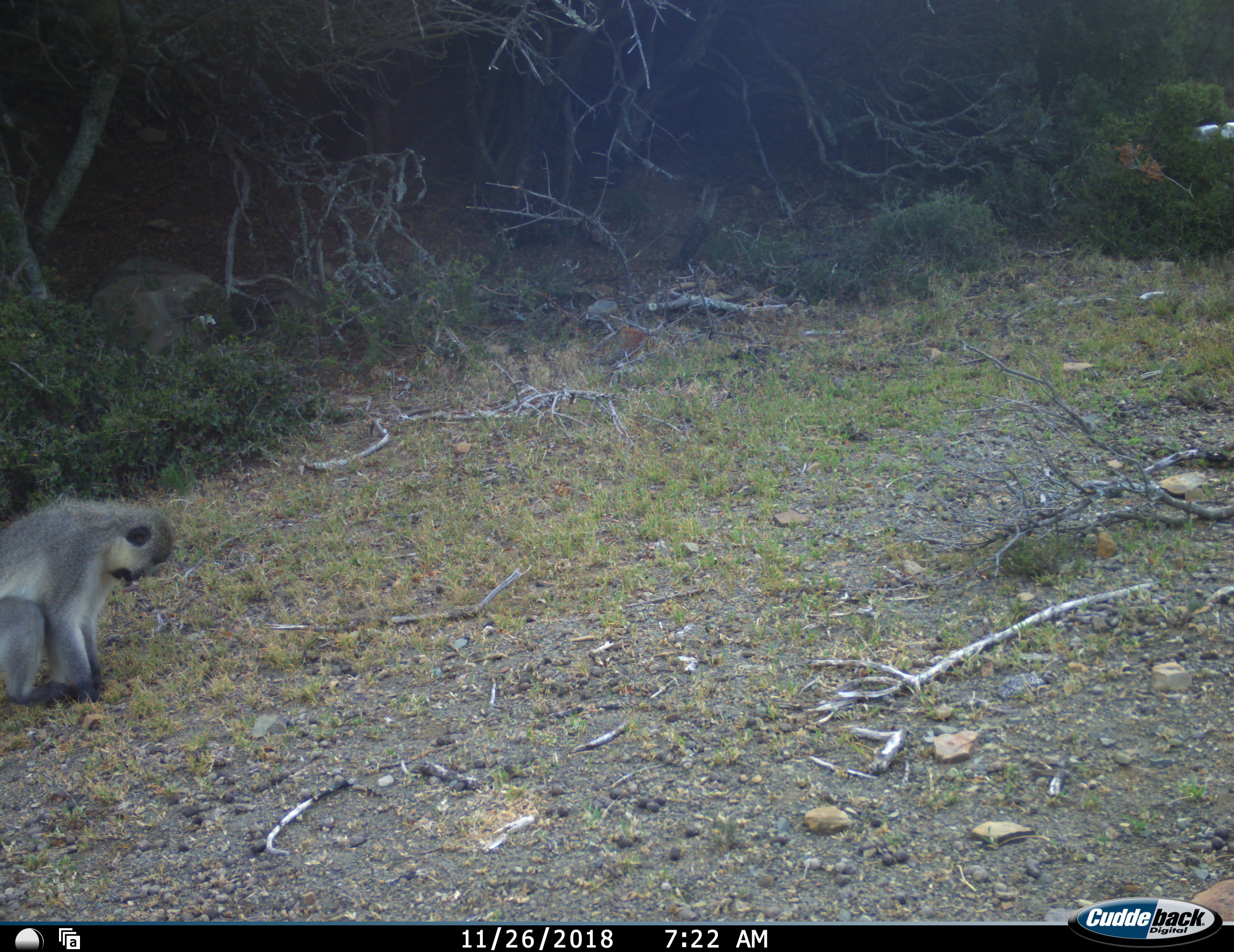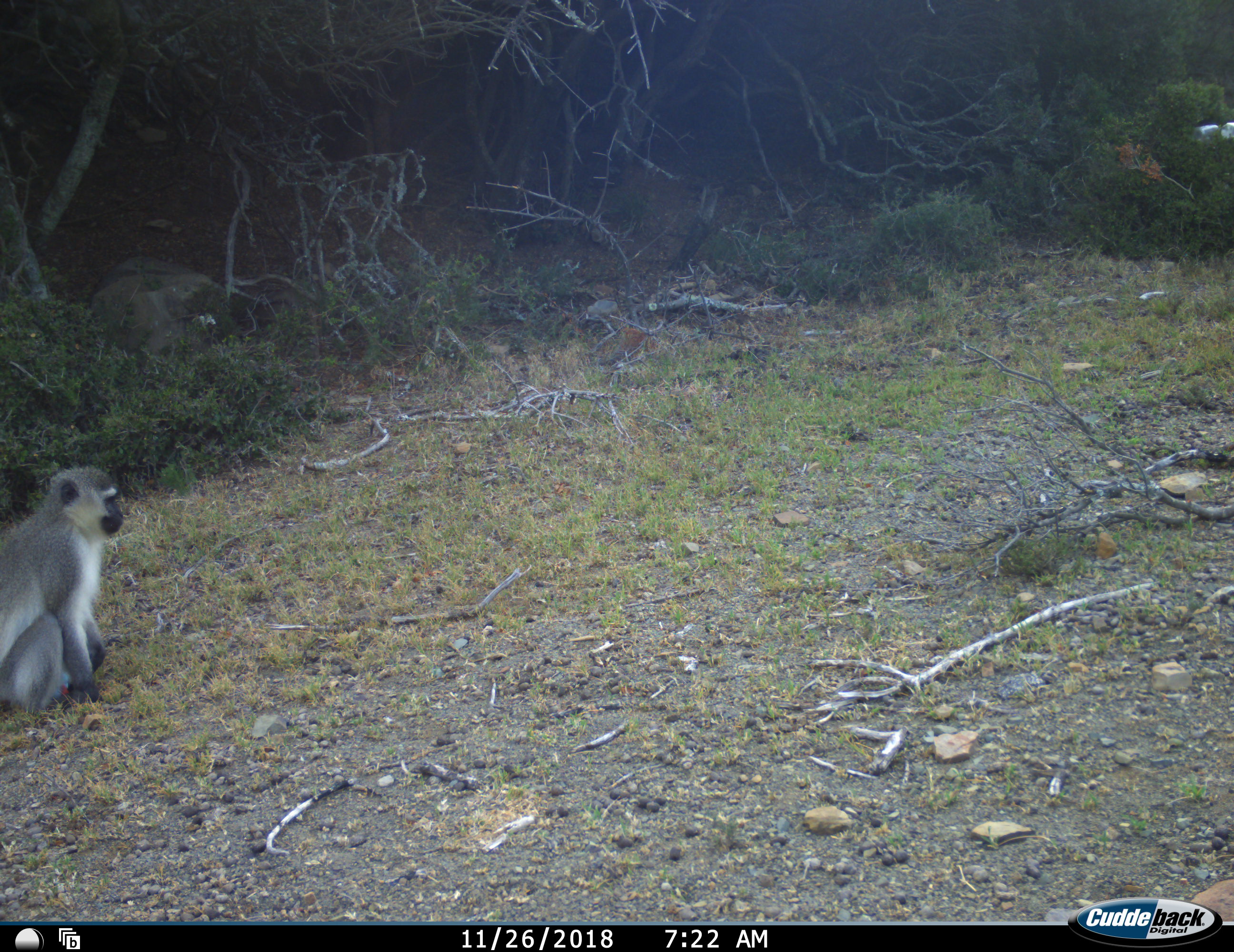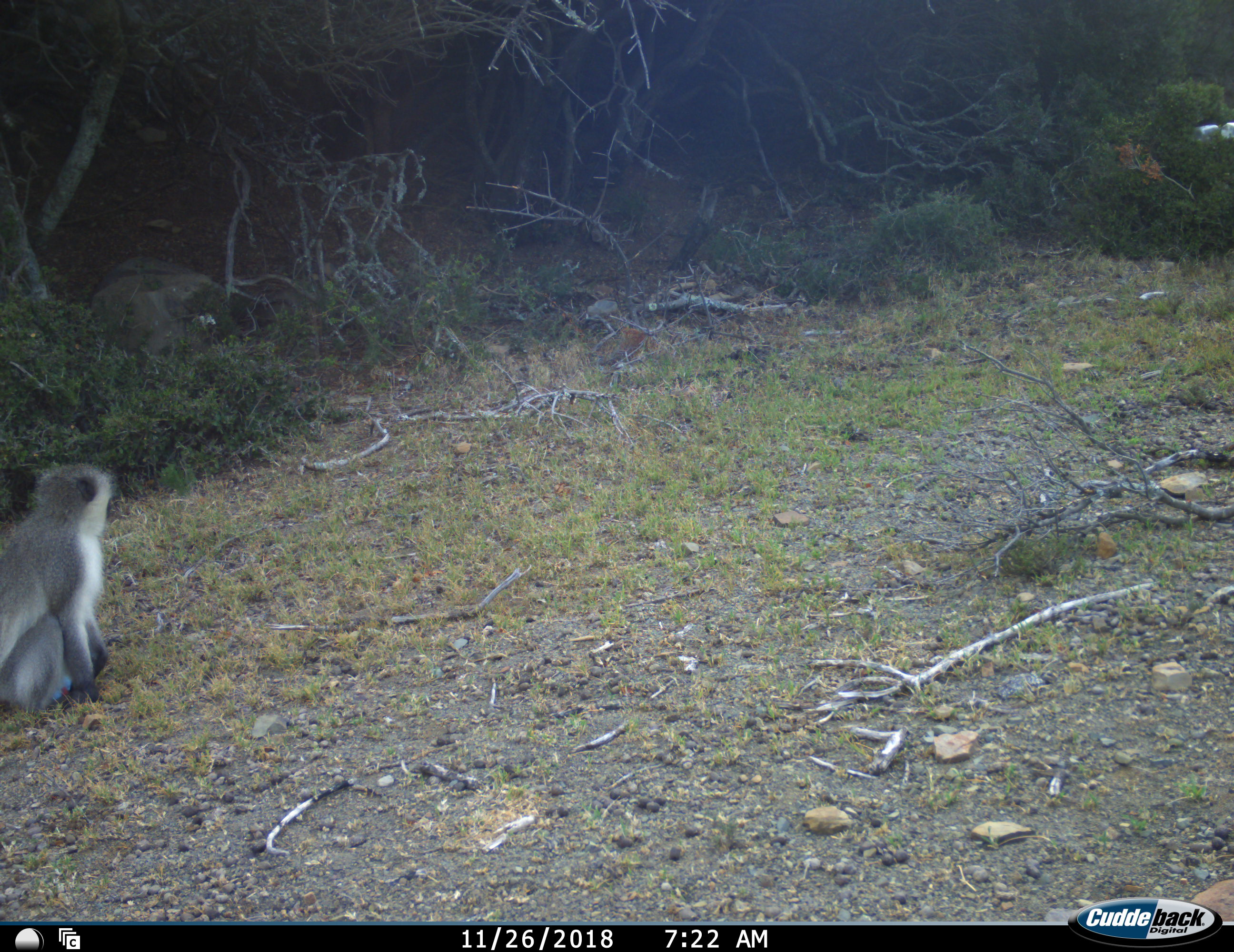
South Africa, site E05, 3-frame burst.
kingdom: Animalia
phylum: Chordata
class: Mammalia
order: Primates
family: Cercopithecidae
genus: Chlorocebus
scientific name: Chlorocebus pygerythrus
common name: vervet monkey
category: monkeyvervet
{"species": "monkeyvervet (vervet monkey) (Chlorocebus pygerythrus)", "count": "1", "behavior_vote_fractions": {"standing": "20%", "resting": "80%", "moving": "20%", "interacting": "0%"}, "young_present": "0%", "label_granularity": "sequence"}